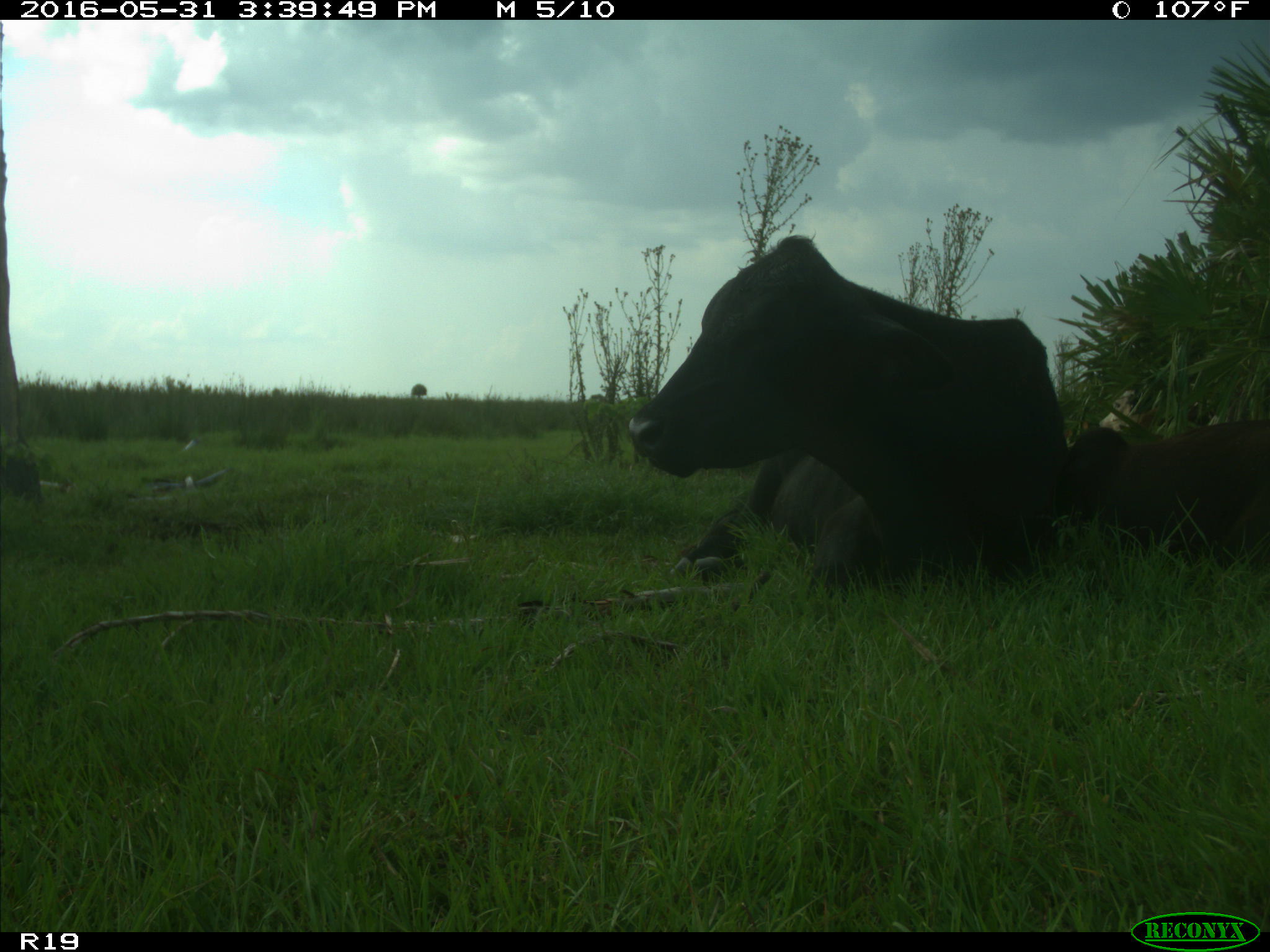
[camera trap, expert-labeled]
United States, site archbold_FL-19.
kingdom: Animalia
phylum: Chordata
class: Mammalia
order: Artiodactyla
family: Bovidae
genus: Bos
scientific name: Bos taurus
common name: domestic cow